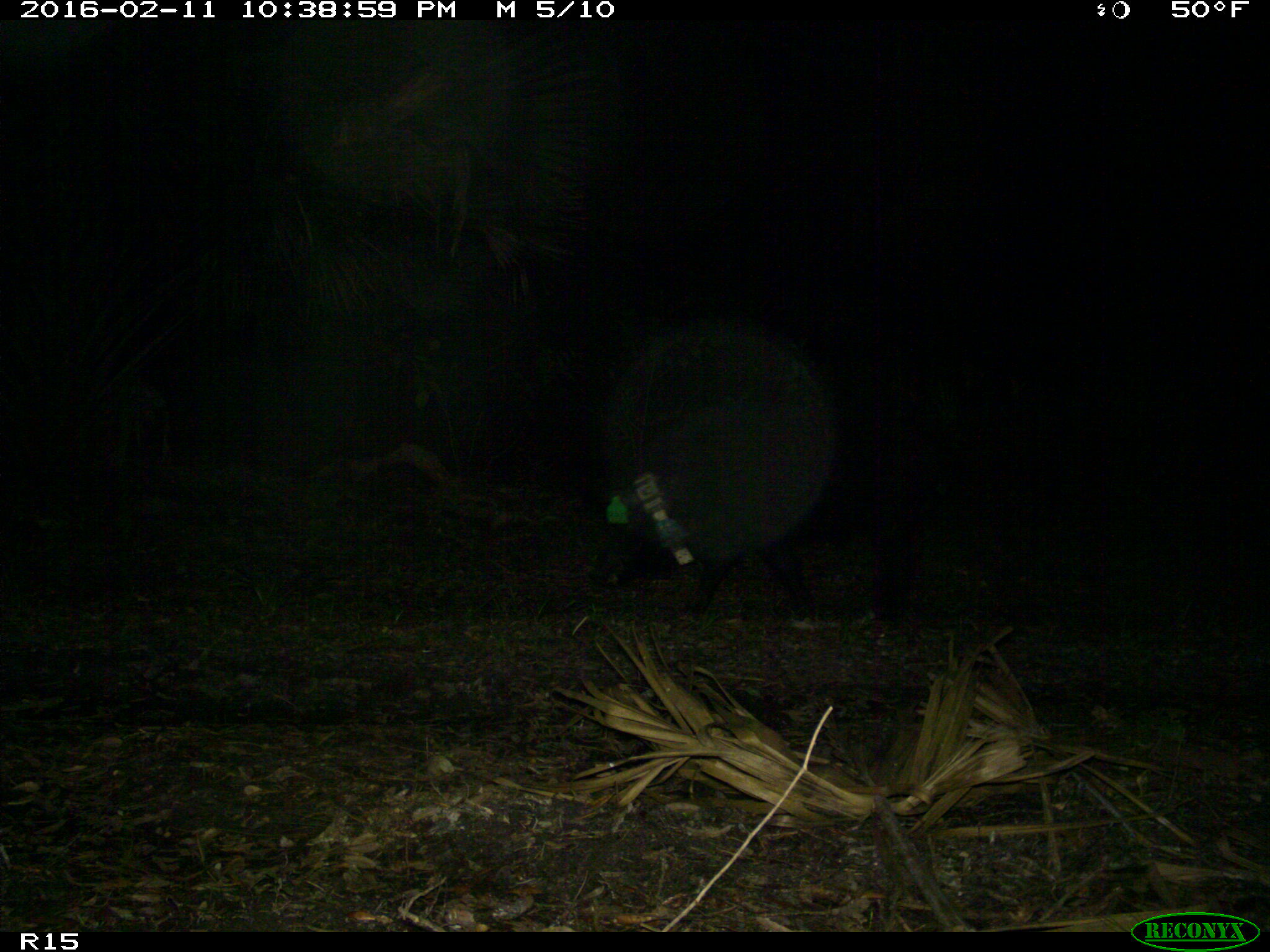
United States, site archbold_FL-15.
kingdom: Animalia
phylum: Chordata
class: Mammalia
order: Artiodactyla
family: Suidae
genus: Sus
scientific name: Sus scrofa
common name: wild boar